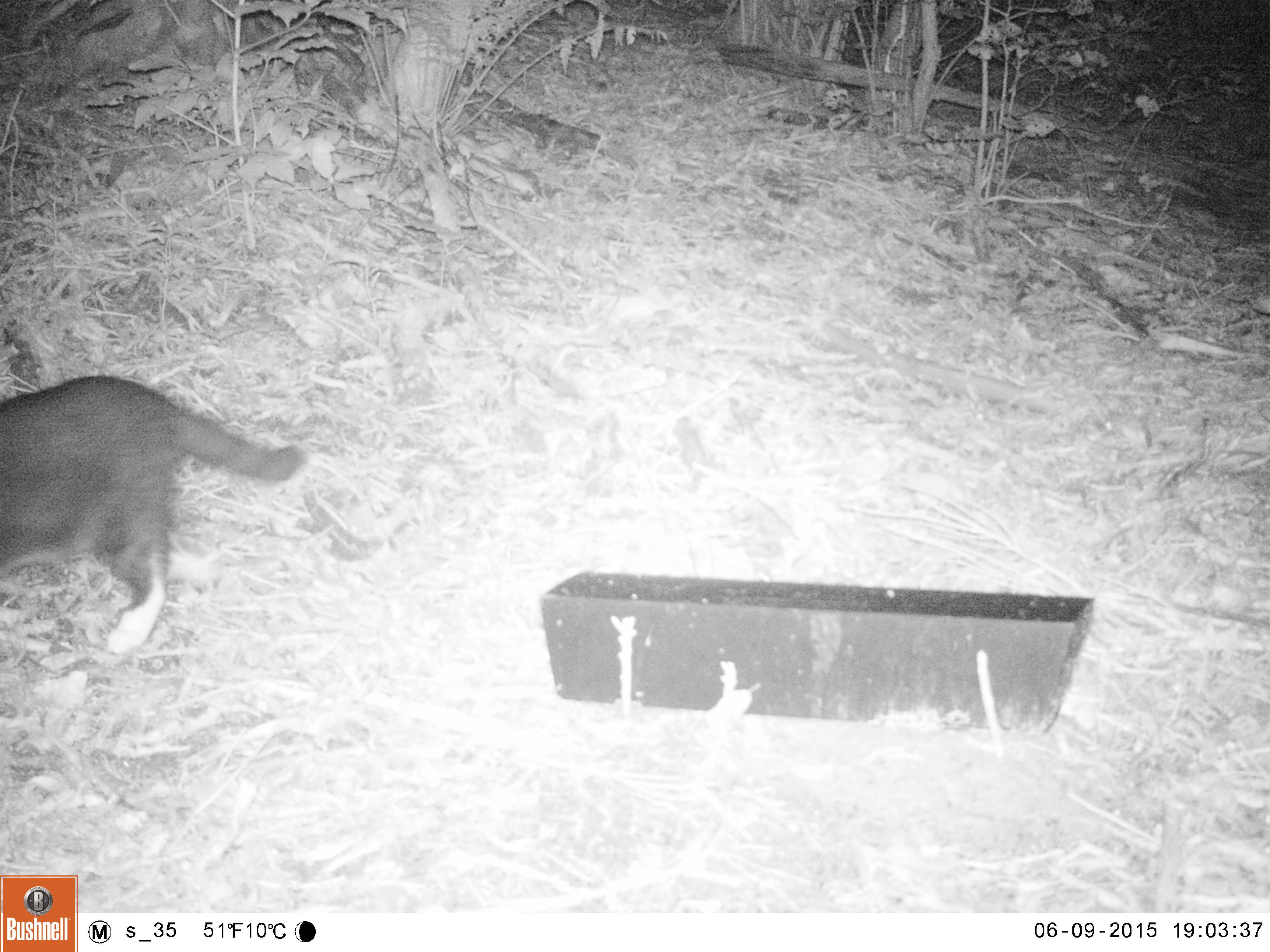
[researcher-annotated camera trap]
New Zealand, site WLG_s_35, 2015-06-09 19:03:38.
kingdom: Animalia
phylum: Chordata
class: Mammalia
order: Carnivora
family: Felidae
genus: Felis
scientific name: Felis catus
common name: domestic cat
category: cat